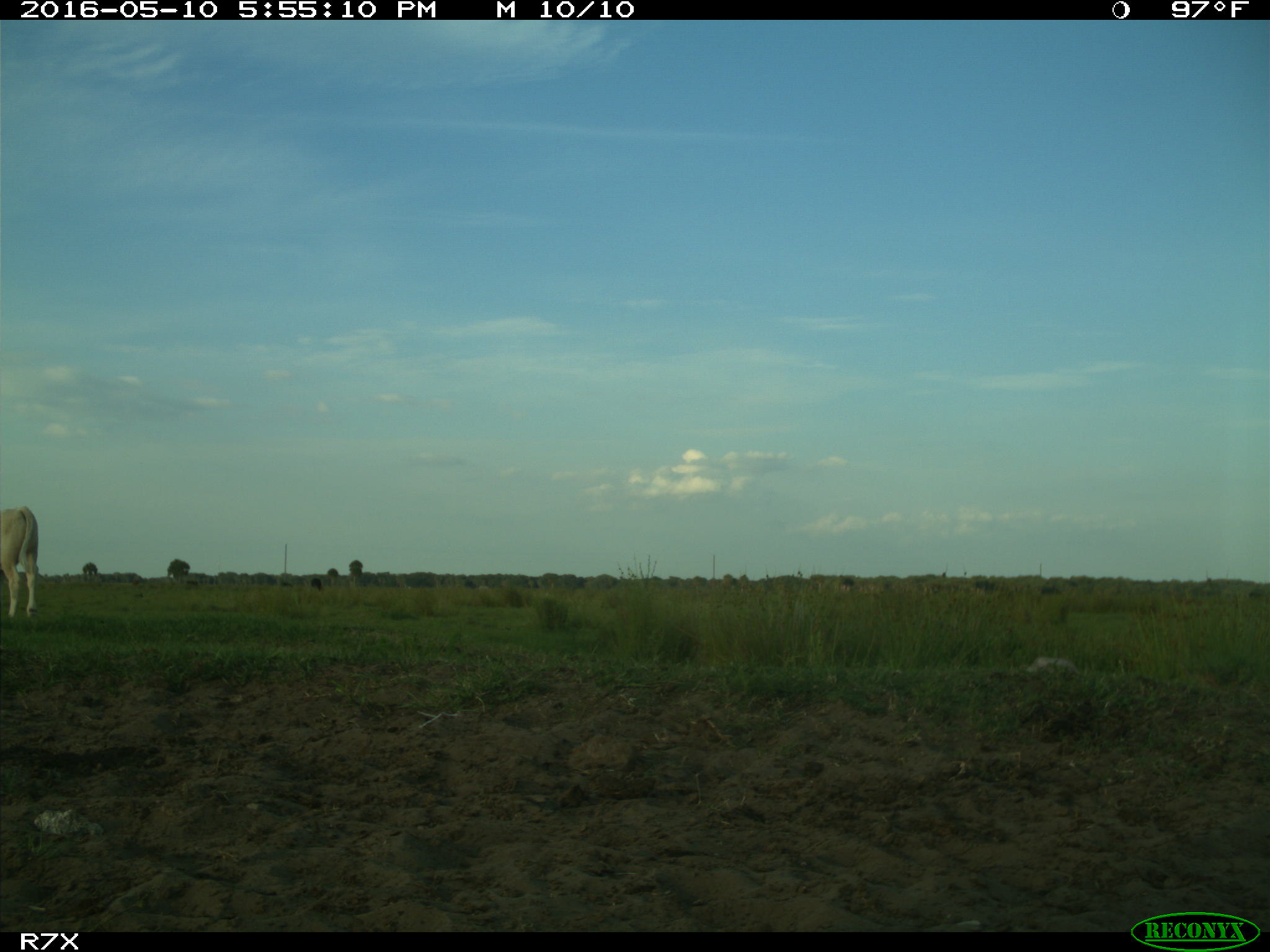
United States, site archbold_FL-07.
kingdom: Animalia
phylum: Chordata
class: Mammalia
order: Artiodactyla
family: Bovidae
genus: Bos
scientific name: Bos taurus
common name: domestic cow